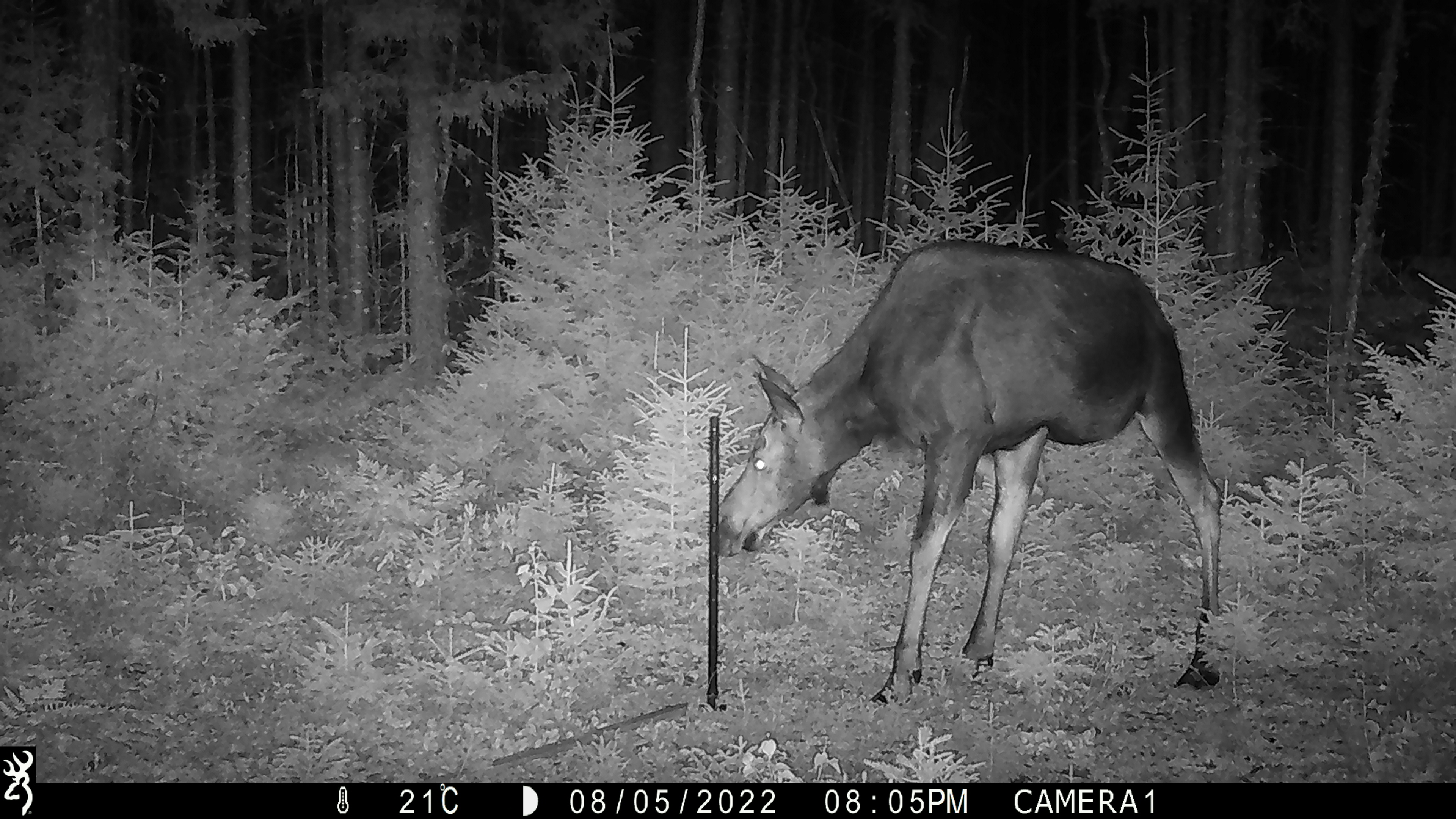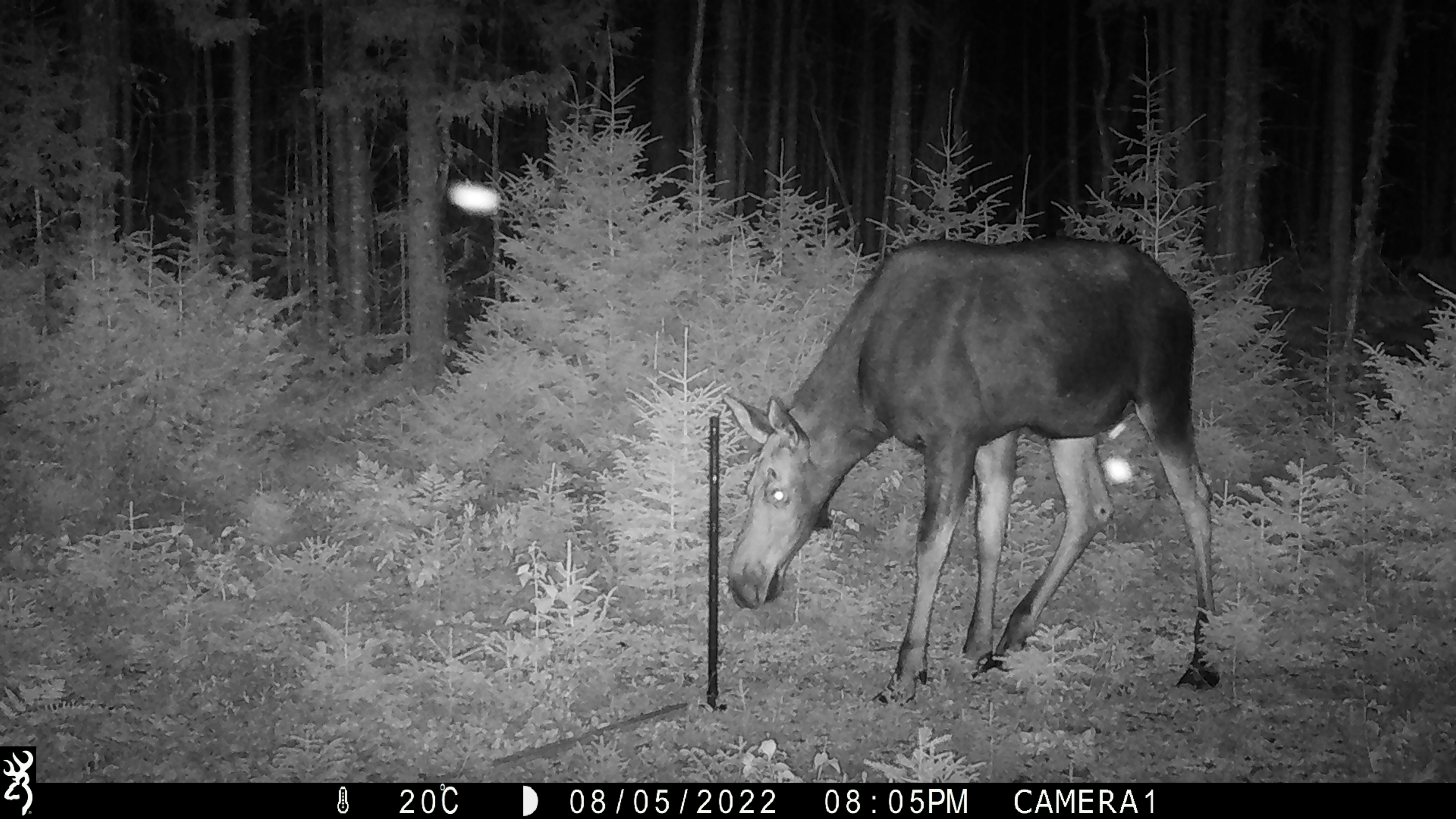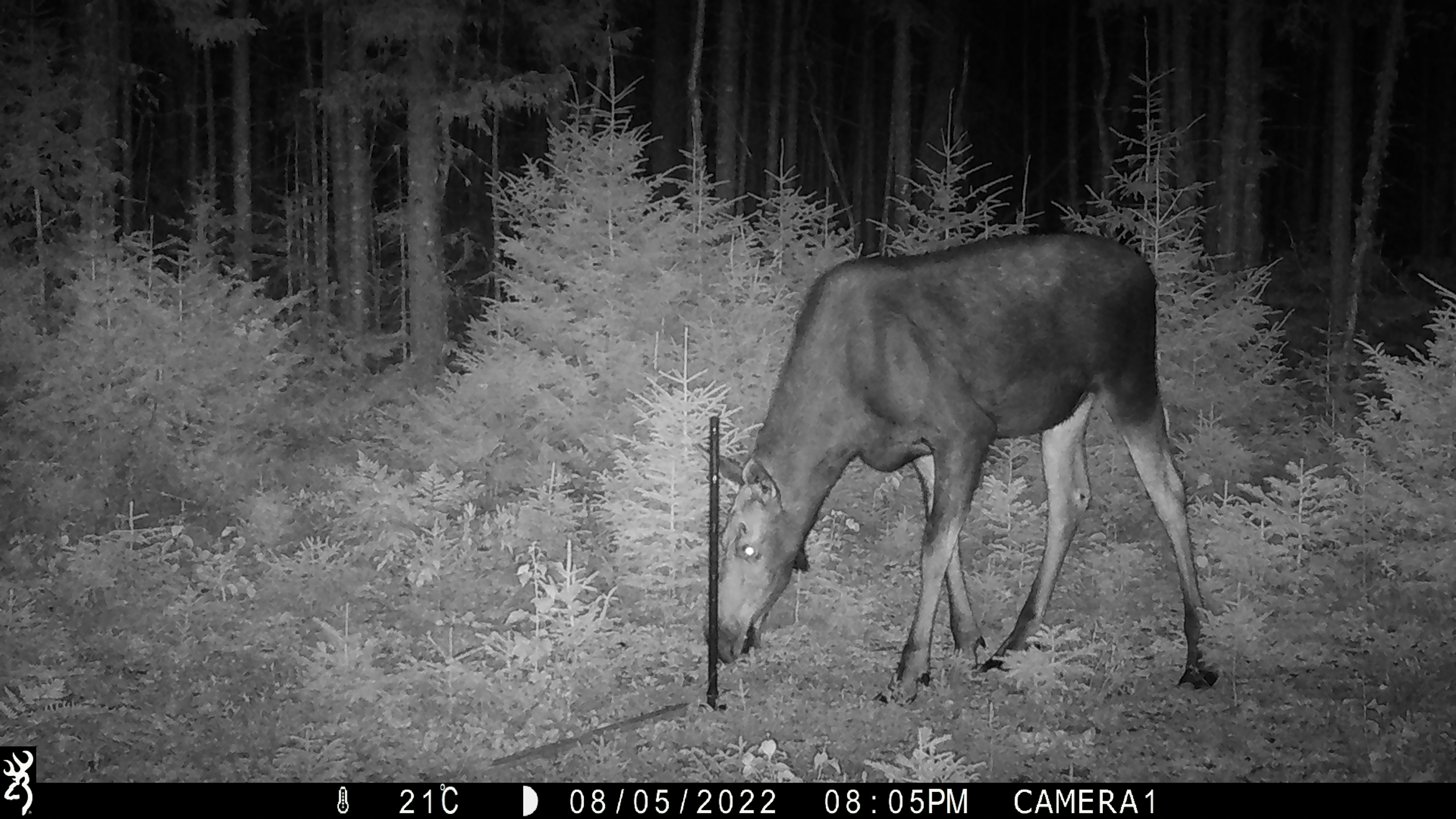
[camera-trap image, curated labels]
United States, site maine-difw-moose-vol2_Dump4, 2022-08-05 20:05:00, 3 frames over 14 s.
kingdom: Animalia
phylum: Chordata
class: Mammalia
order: Artiodactyla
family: Cervidae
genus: Alces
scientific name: Alces alces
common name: moose